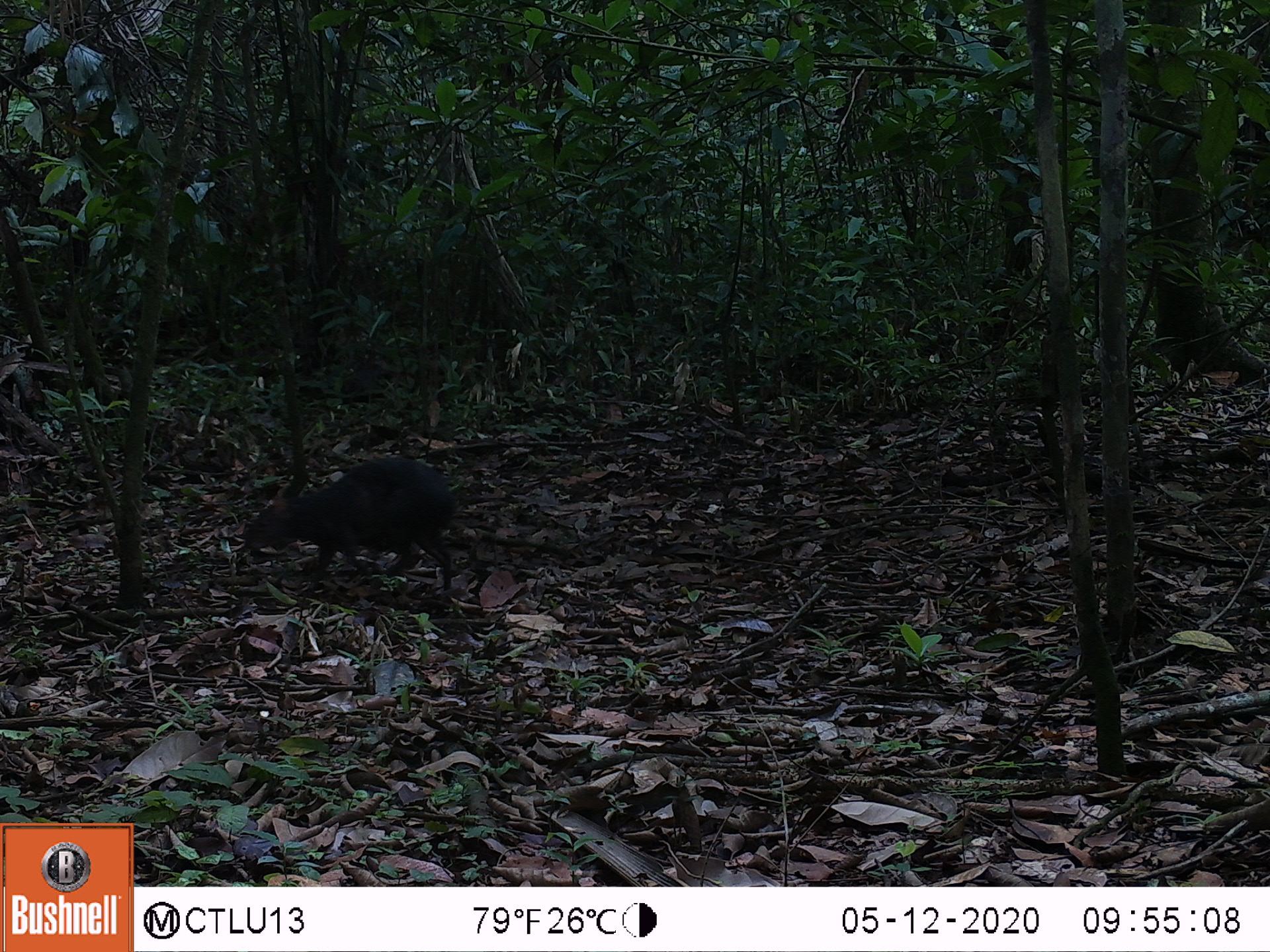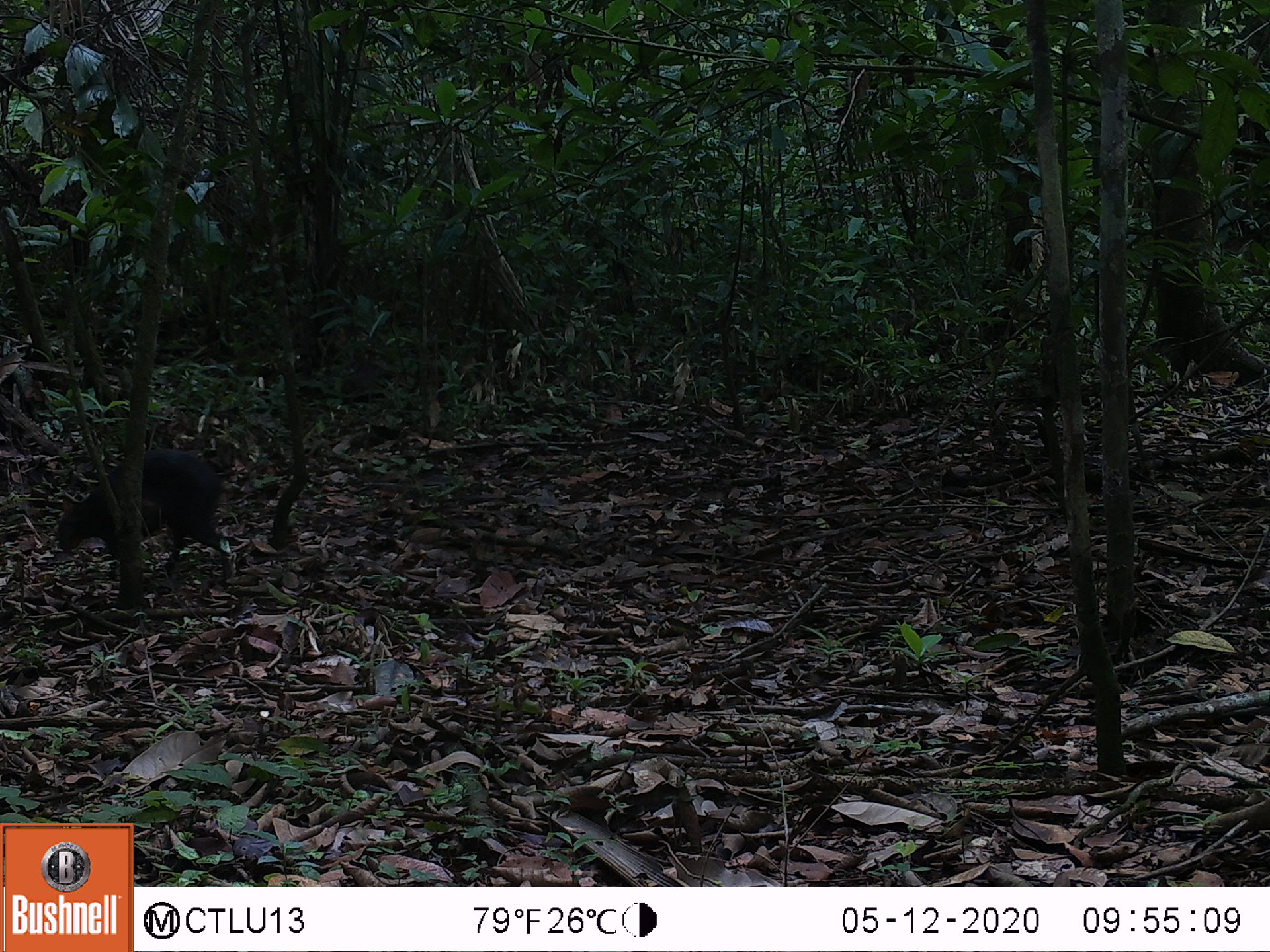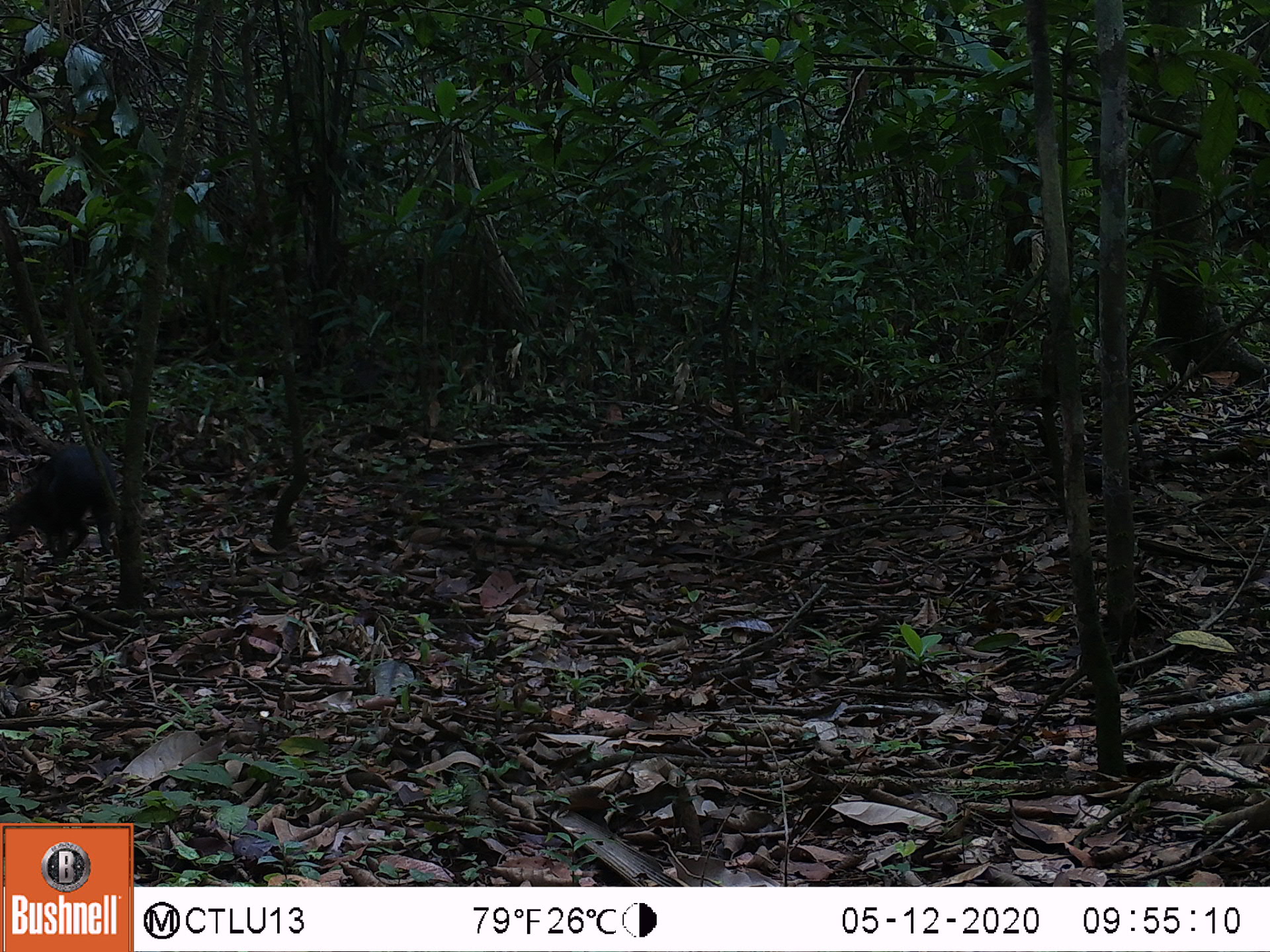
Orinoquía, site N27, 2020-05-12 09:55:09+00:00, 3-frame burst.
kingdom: Animalia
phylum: Chordata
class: Mammalia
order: Rodentia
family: Dasyproctidae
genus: Dasyprocta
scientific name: Dasyprocta fuliginosa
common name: black agouti